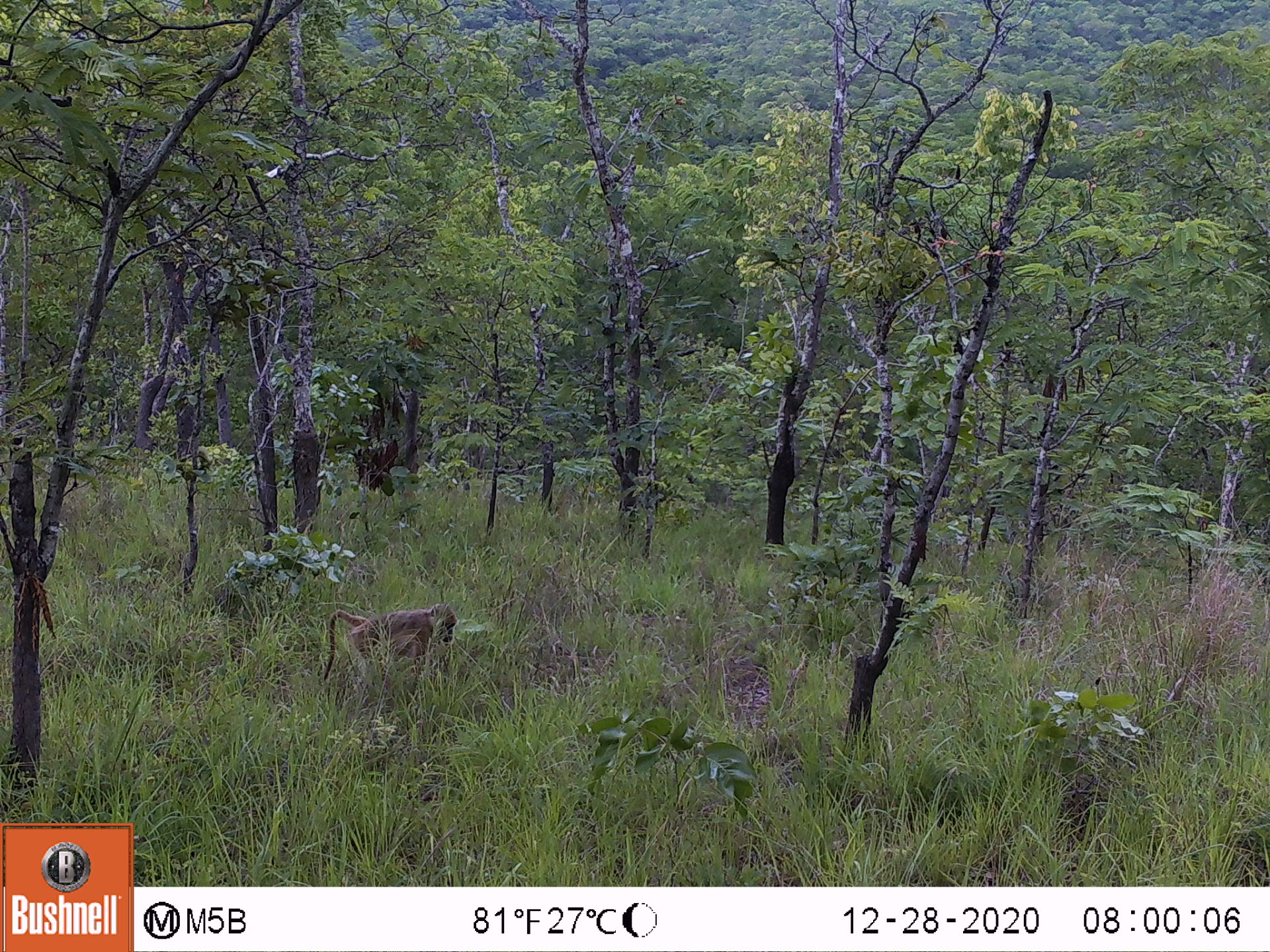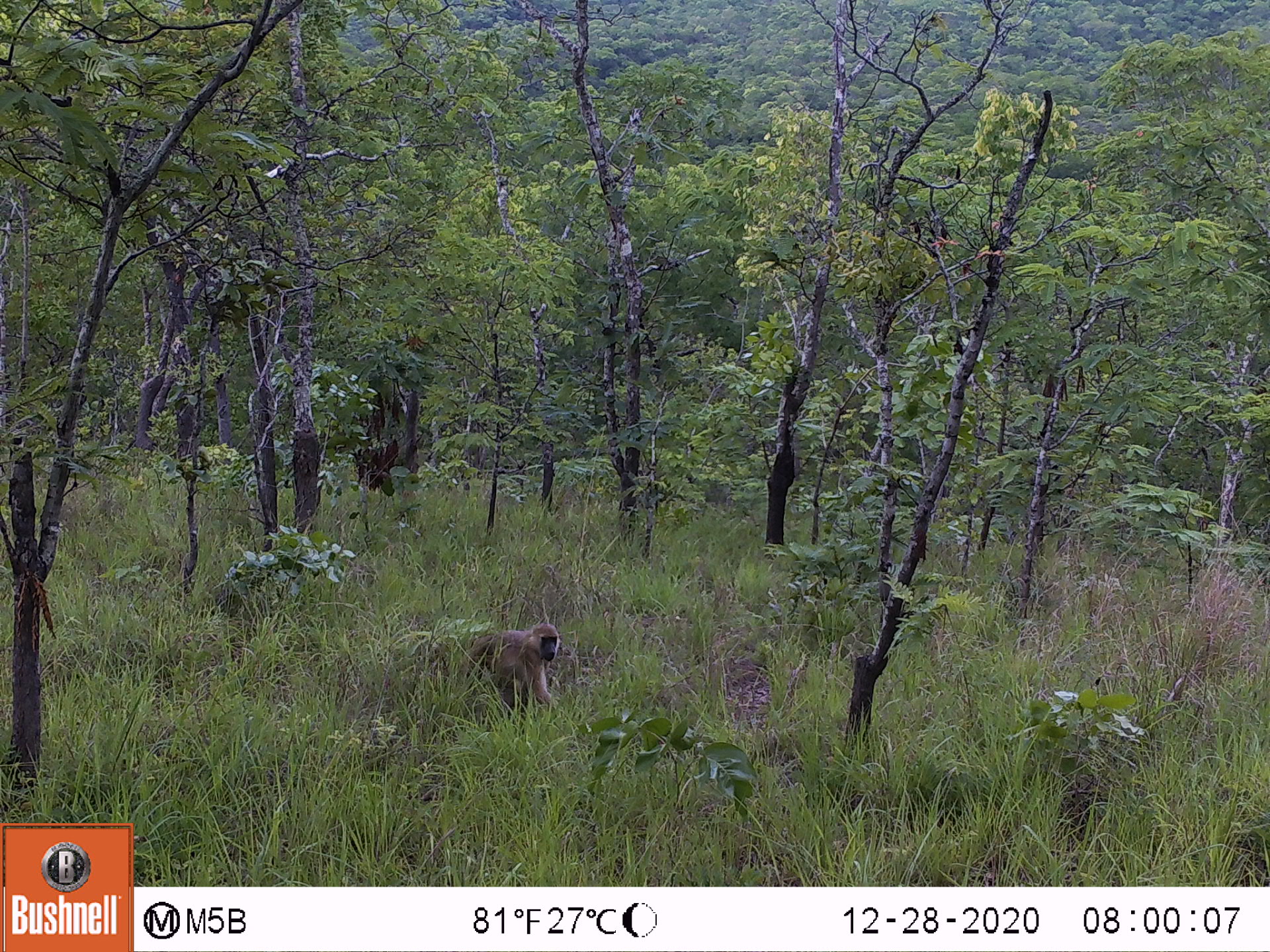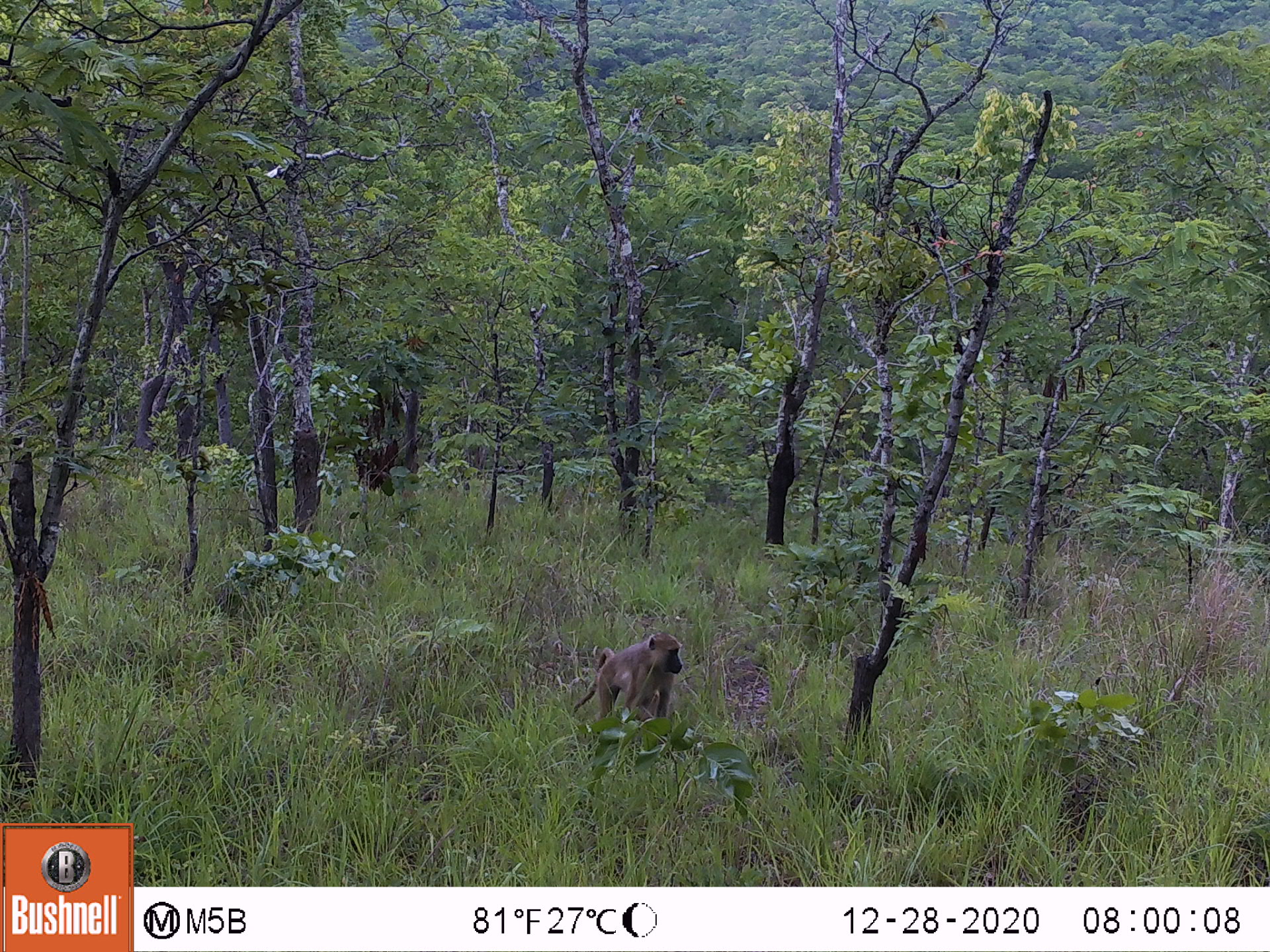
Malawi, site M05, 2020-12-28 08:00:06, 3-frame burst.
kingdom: Animalia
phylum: Chordata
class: Mammalia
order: Primates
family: Cercopithecidae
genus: Papio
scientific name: Papio cynocephalus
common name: yellow baboon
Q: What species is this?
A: Yellow baboon (Papio cynocephalus).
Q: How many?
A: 1.